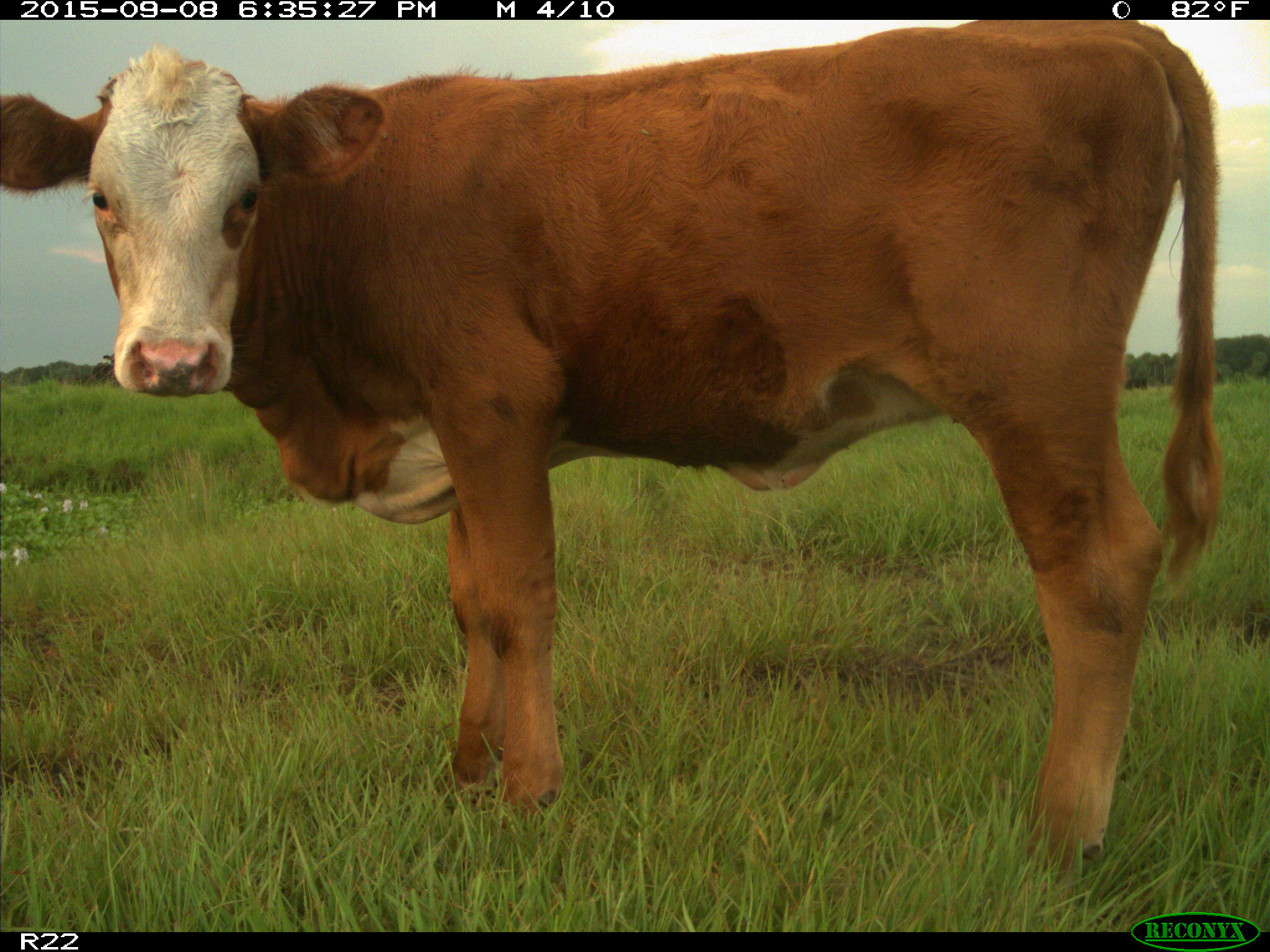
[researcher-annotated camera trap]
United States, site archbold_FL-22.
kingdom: Animalia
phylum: Chordata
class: Mammalia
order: Artiodactyla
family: Bovidae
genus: Bos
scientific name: Bos taurus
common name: domestic cow